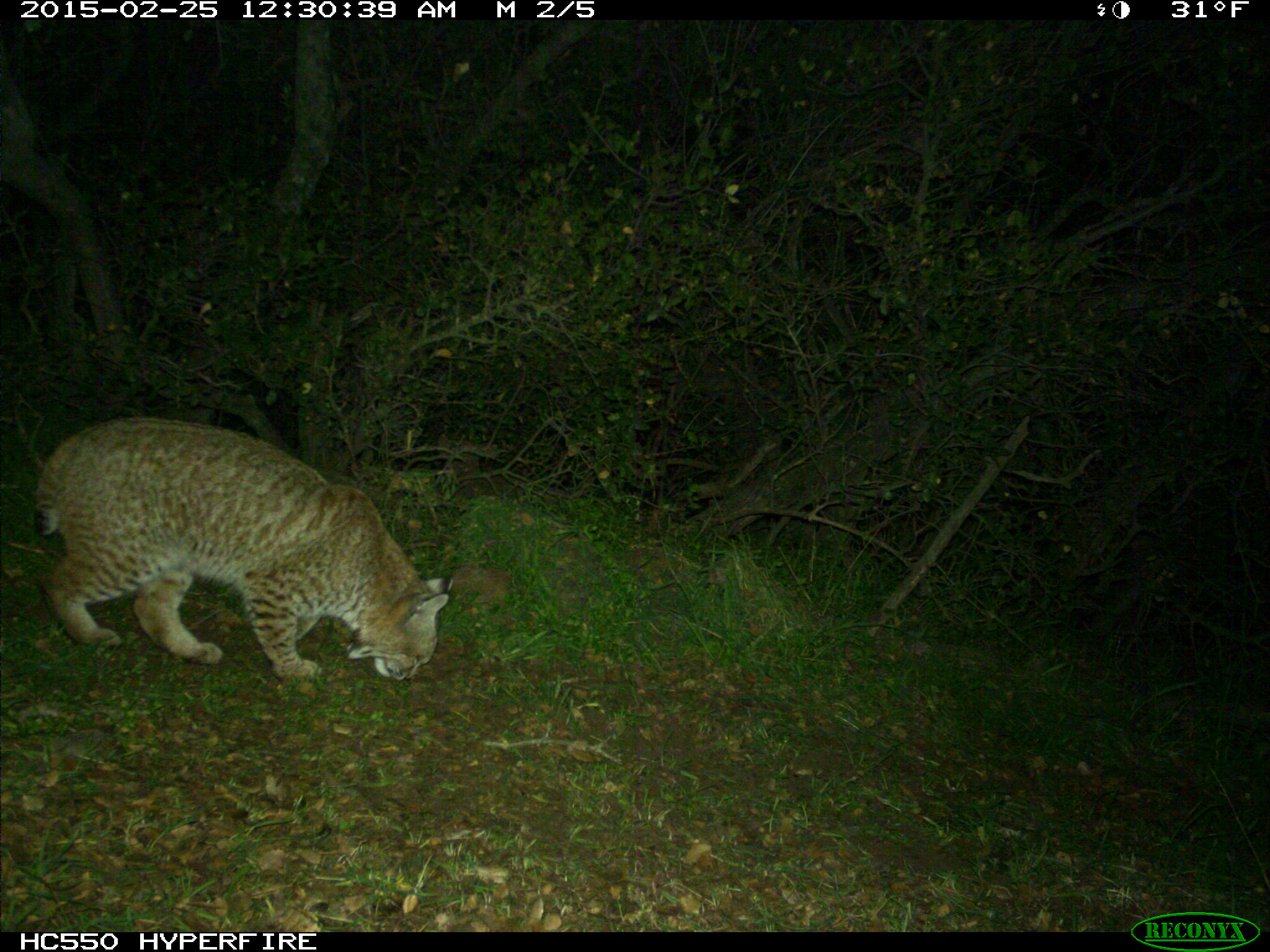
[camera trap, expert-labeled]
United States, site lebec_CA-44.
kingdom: Animalia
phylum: Chordata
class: Mammalia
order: Carnivora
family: Felidae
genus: Lynx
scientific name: Lynx rufus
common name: bobcat